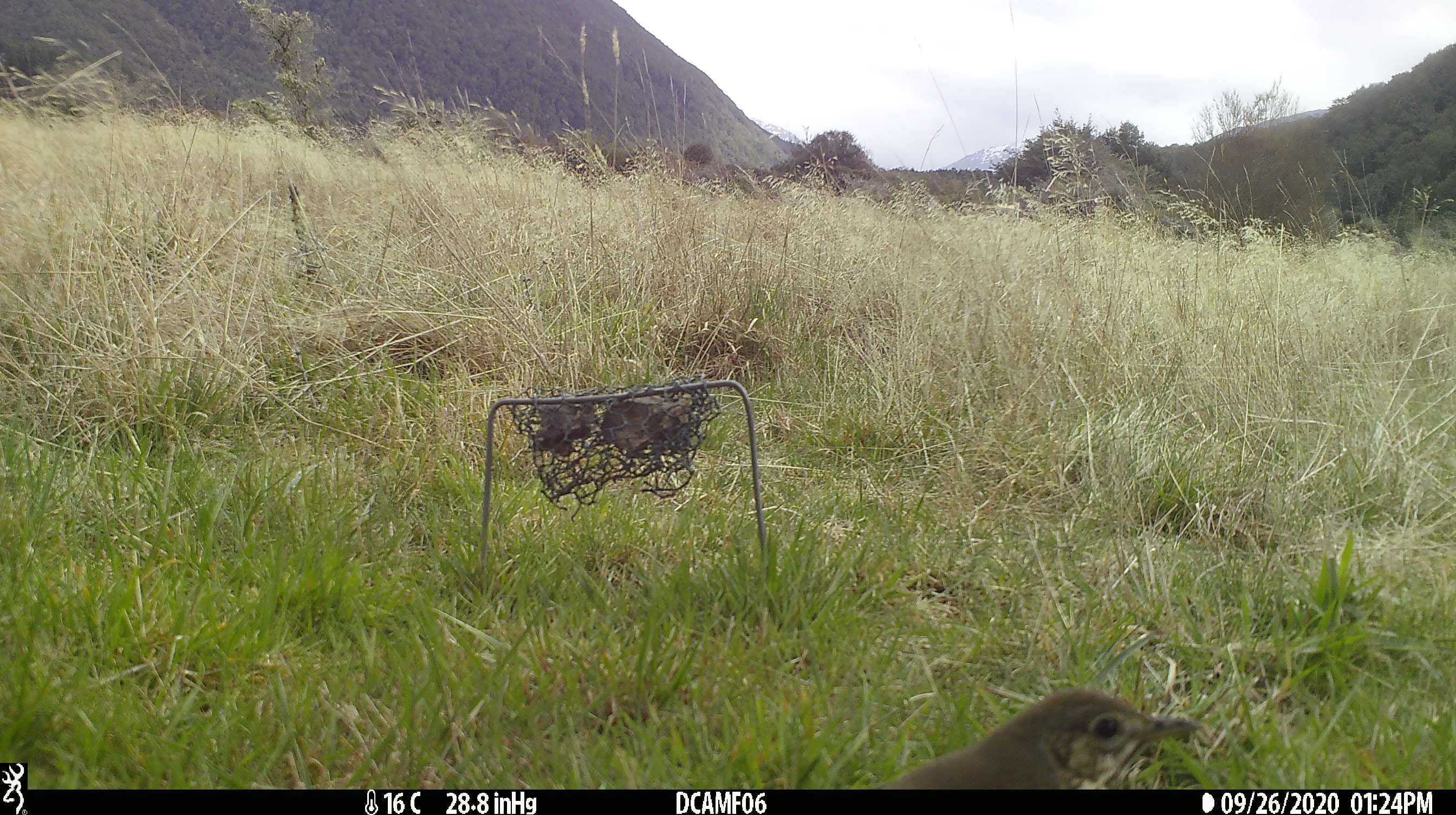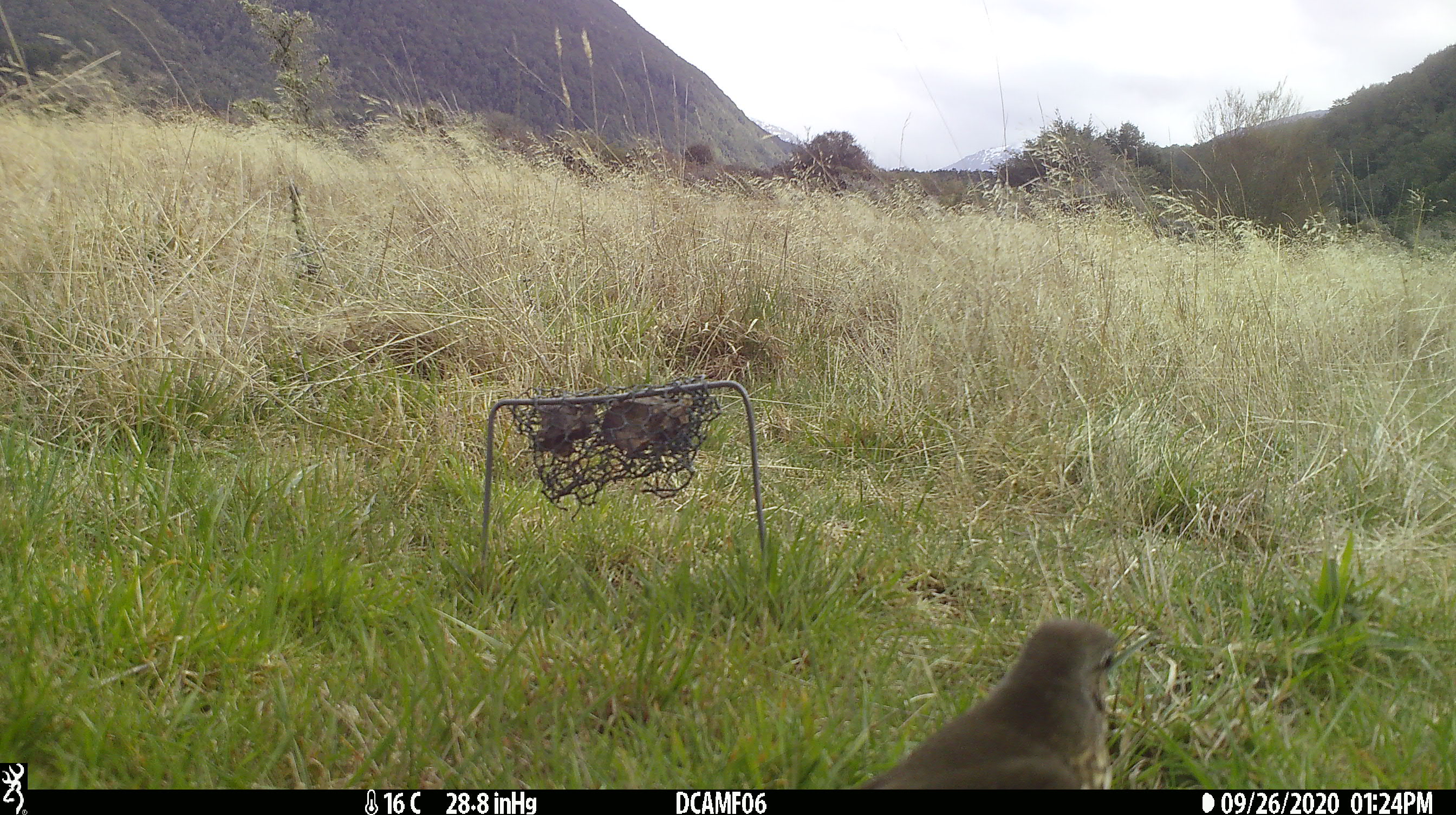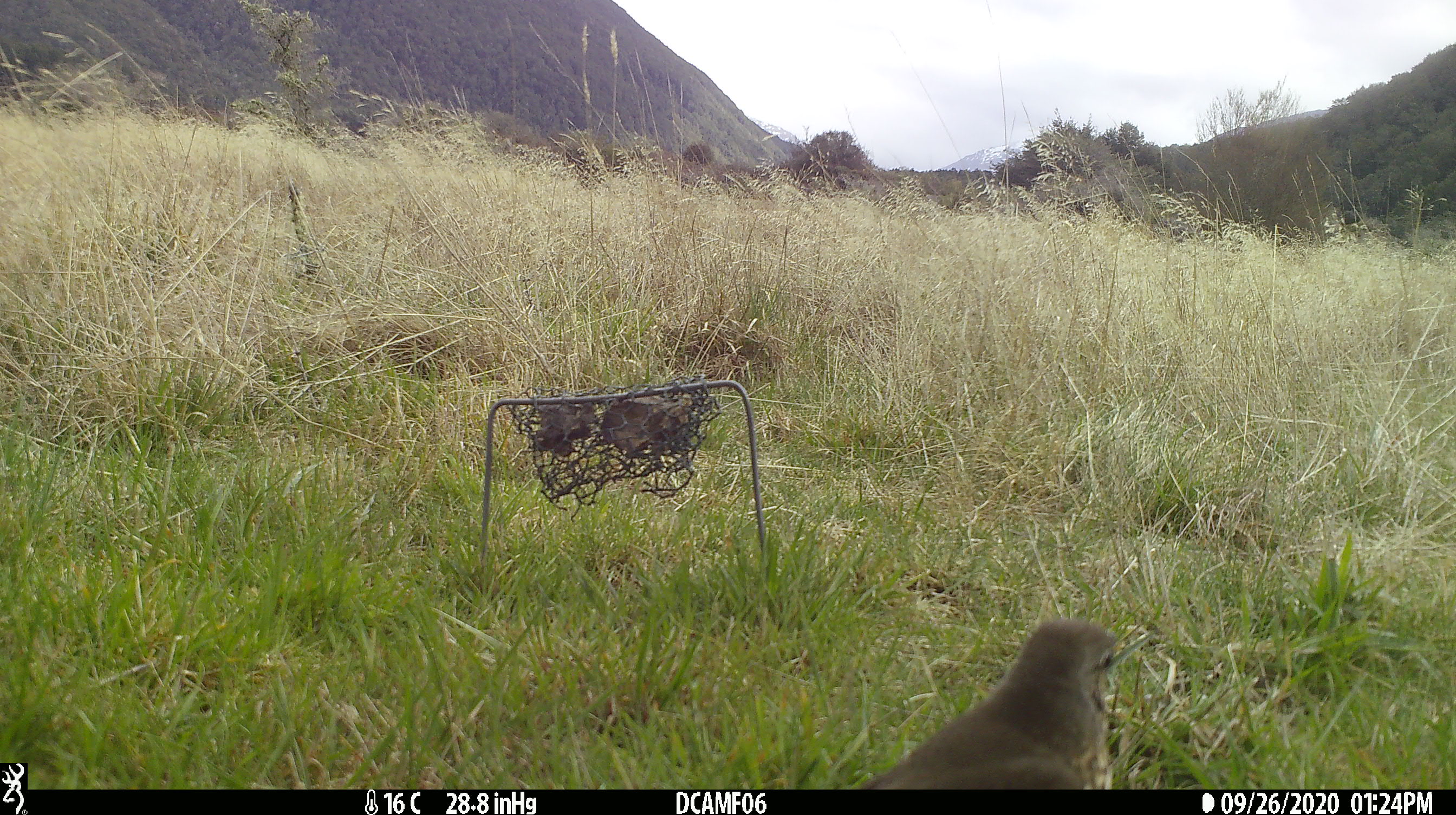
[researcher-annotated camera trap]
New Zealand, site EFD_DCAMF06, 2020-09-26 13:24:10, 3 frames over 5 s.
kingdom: Animalia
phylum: Chordata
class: Aves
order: Passeriformes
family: Turdidae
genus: Turdus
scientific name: Turdus philomelos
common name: song thrush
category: thrush